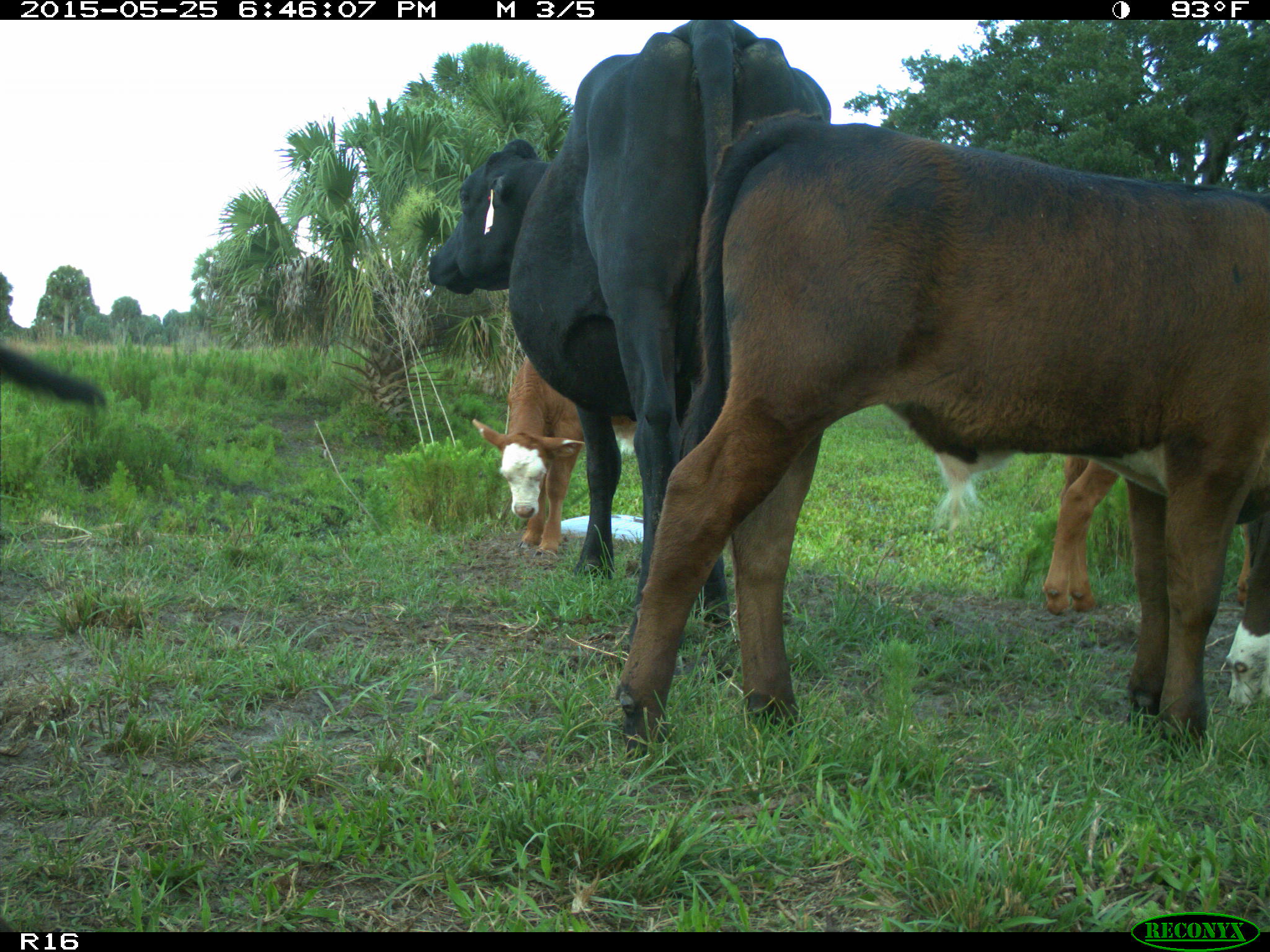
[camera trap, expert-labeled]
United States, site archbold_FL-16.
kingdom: Animalia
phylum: Chordata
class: Mammalia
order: Artiodactyla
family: Bovidae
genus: Bos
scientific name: Bos taurus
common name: domestic cow